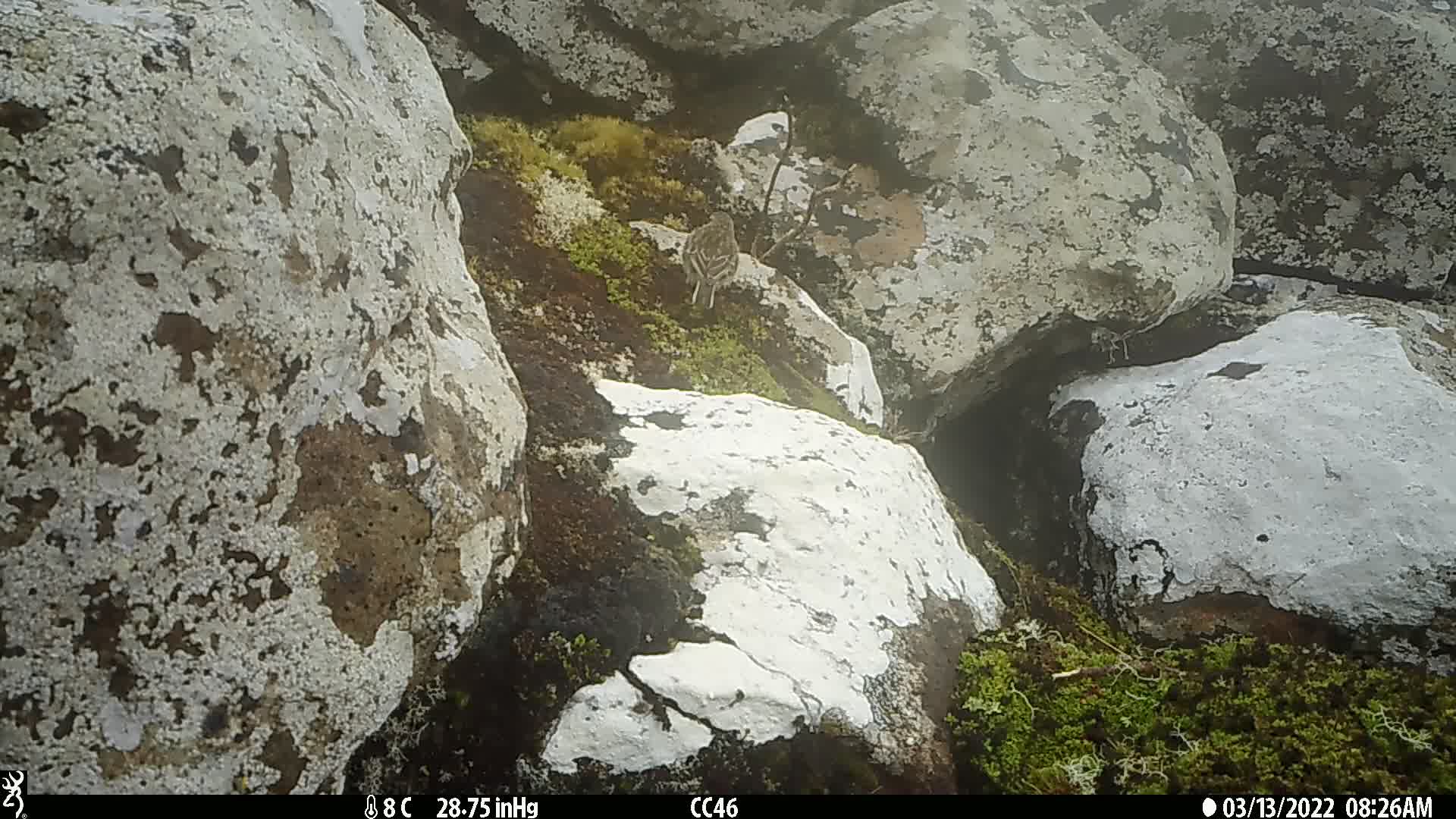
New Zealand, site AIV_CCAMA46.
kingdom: Animalia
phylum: Chordata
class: Aves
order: Passeriformes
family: Motacillidae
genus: Anthus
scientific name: Anthus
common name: pipit